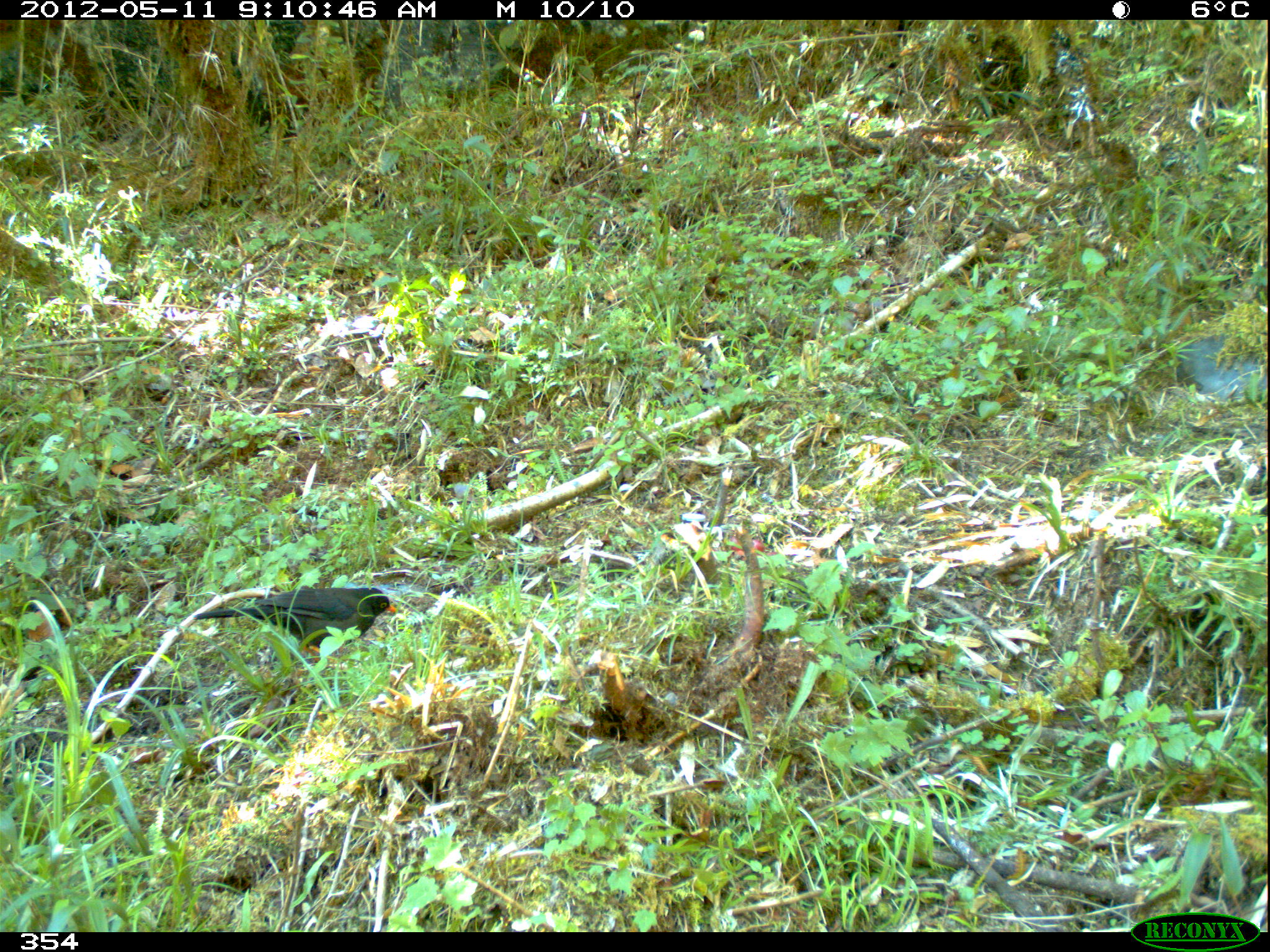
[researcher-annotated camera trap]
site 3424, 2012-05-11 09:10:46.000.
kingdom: Animalia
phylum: Chordata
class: Aves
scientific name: Aves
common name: bird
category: unknown bird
Unknown bird (bird) (Aves).